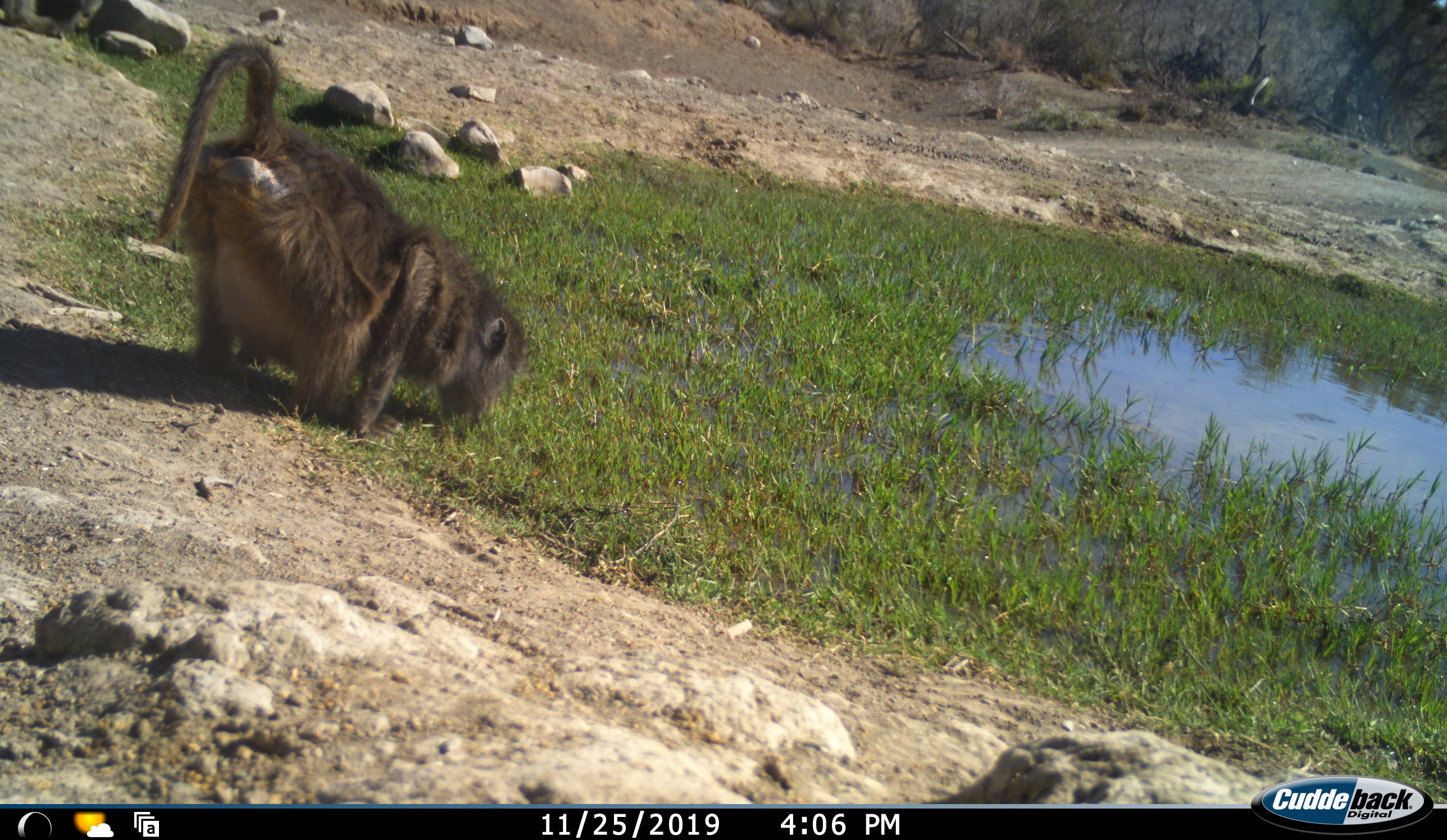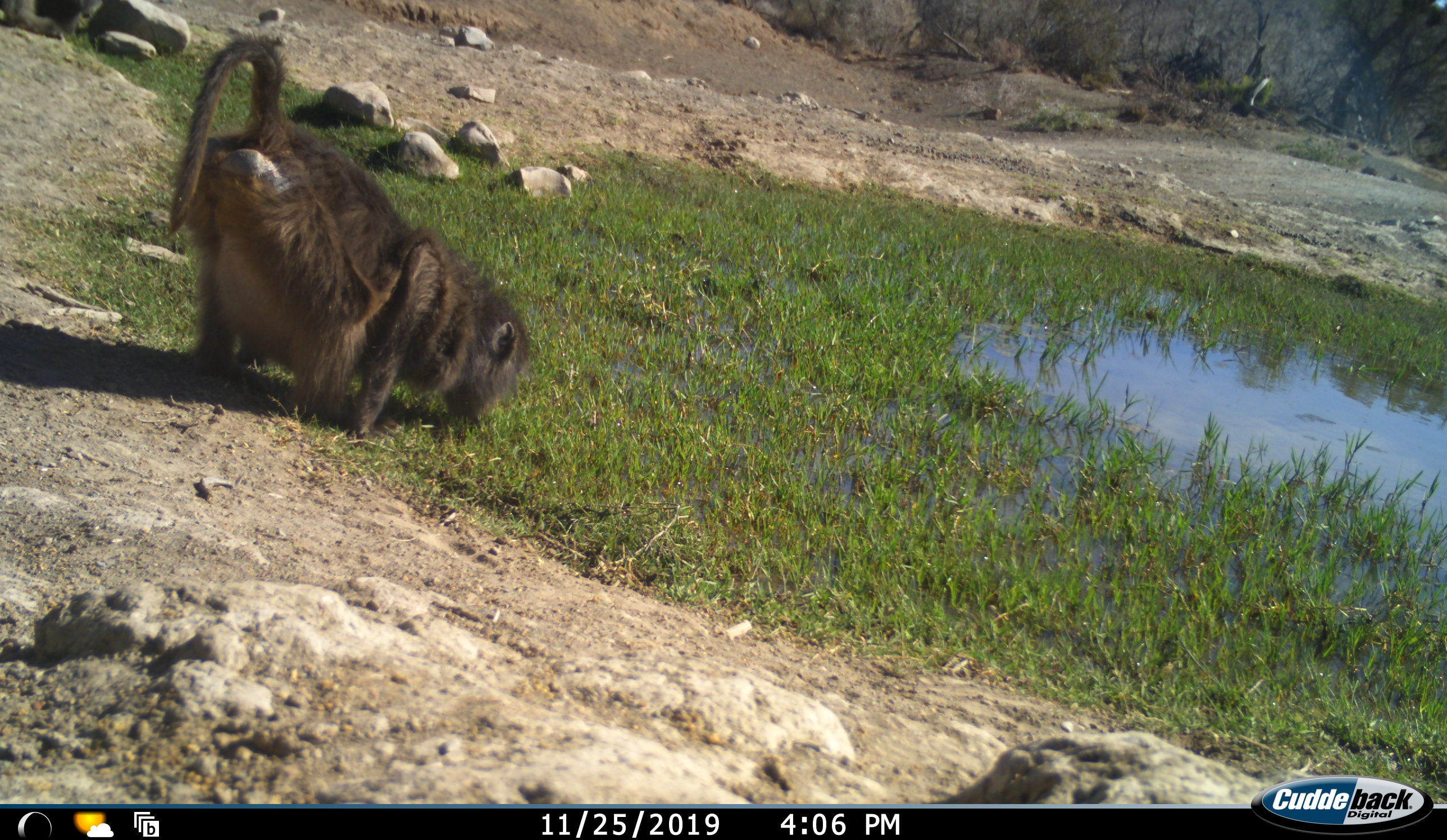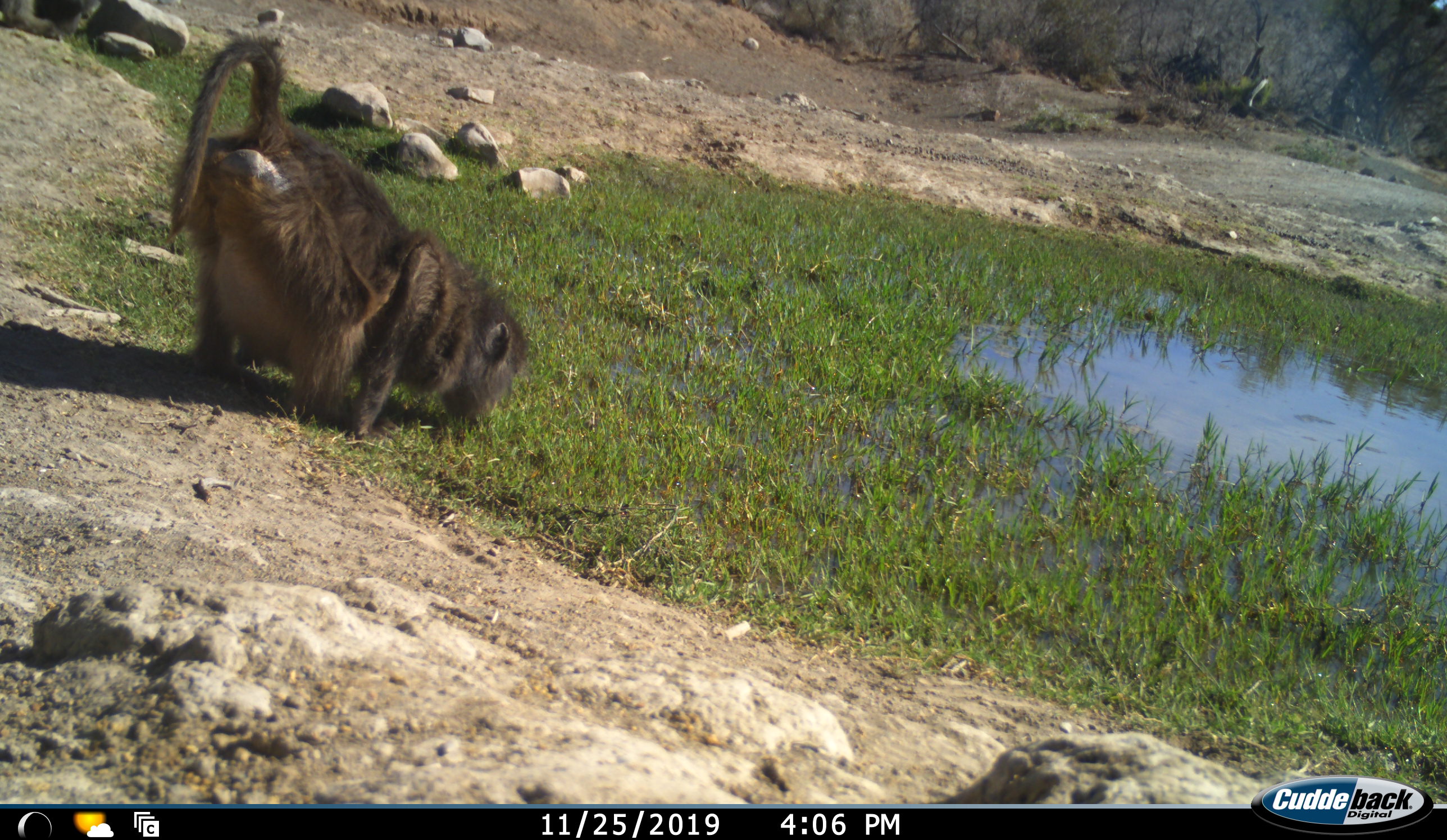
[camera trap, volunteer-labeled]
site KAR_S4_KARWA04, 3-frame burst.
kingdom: Animalia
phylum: Chordata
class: Mammalia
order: Primates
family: Cercopithecidae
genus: Papio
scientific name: Papio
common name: baboon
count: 1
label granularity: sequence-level